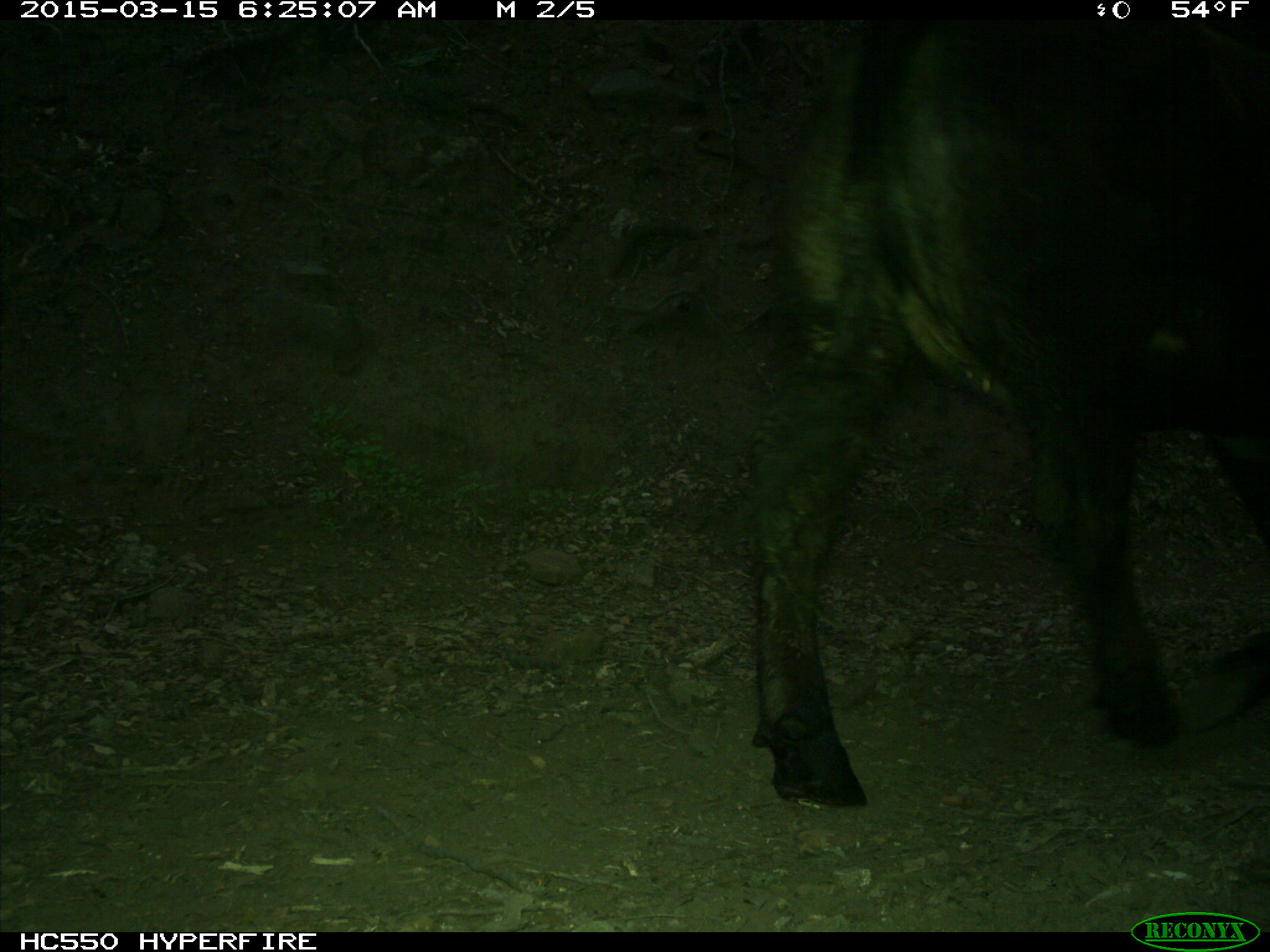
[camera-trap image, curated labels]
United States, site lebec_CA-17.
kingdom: Animalia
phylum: Chordata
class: Mammalia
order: Artiodactyla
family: Bovidae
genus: Bos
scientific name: Bos taurus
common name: domestic cow